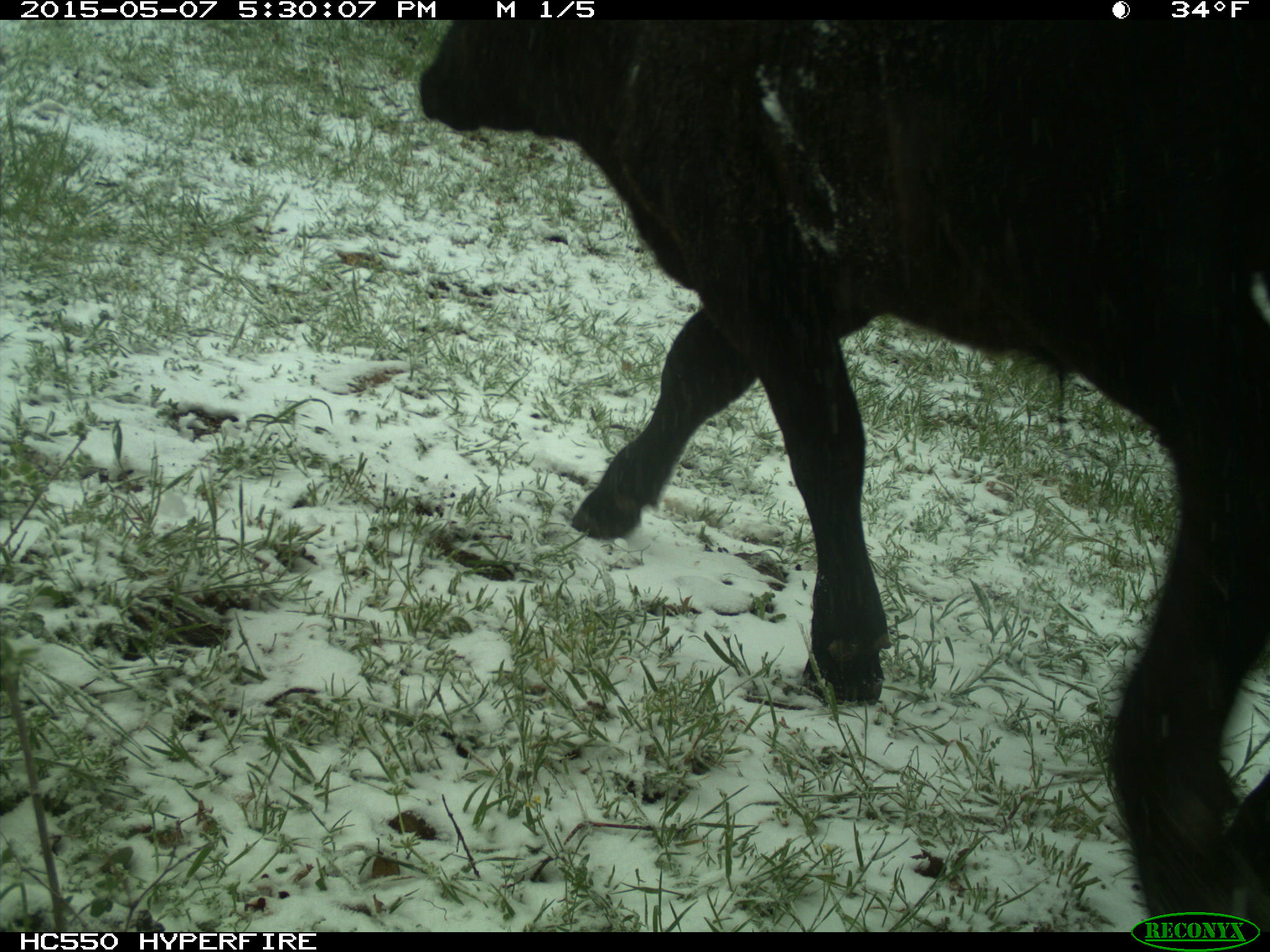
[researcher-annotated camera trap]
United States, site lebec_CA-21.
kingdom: Animalia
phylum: Chordata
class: Mammalia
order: Artiodactyla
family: Bovidae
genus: Bos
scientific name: Bos taurus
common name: domestic cow